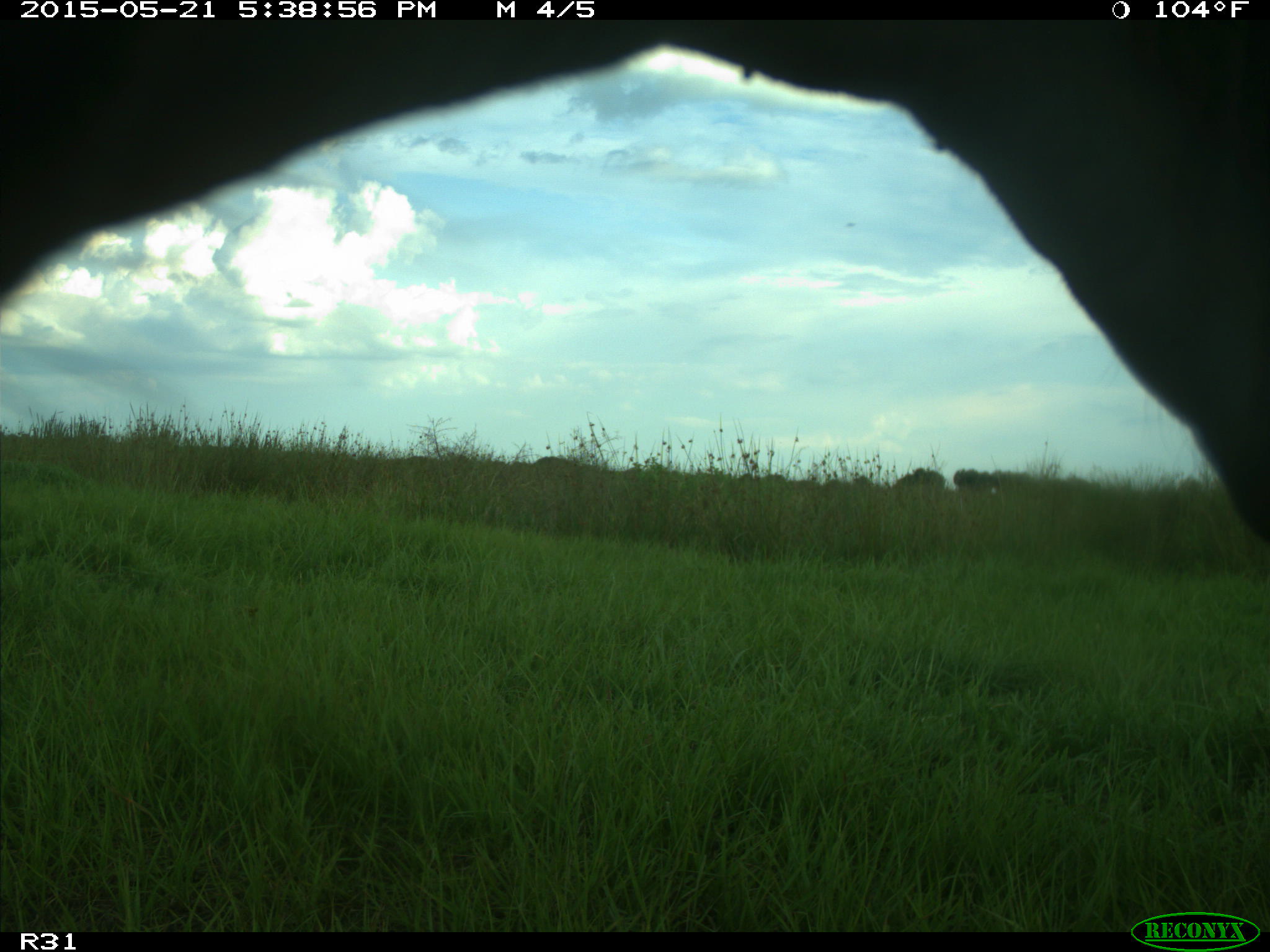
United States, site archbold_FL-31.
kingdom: Animalia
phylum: Chordata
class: Mammalia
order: Artiodactyla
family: Bovidae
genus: Bos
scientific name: Bos taurus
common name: domestic cow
Bos taurus (domestic cow).